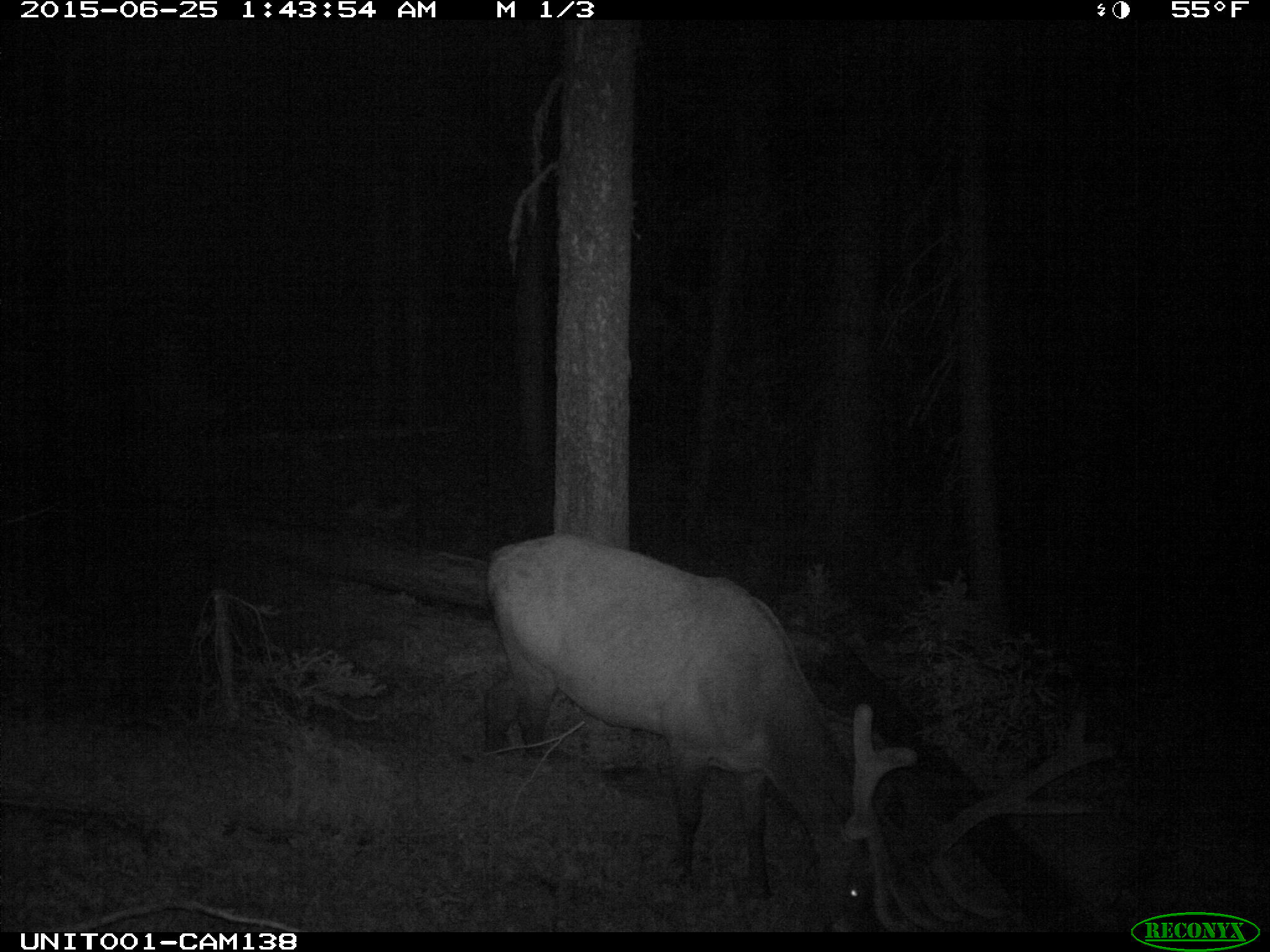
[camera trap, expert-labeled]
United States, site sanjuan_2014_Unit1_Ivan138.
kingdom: Animalia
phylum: Chordata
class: Mammalia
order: Artiodactyla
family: Cervidae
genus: Cervus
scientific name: Cervus elaphus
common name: red deer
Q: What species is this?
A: Cervus elaphus (red deer).